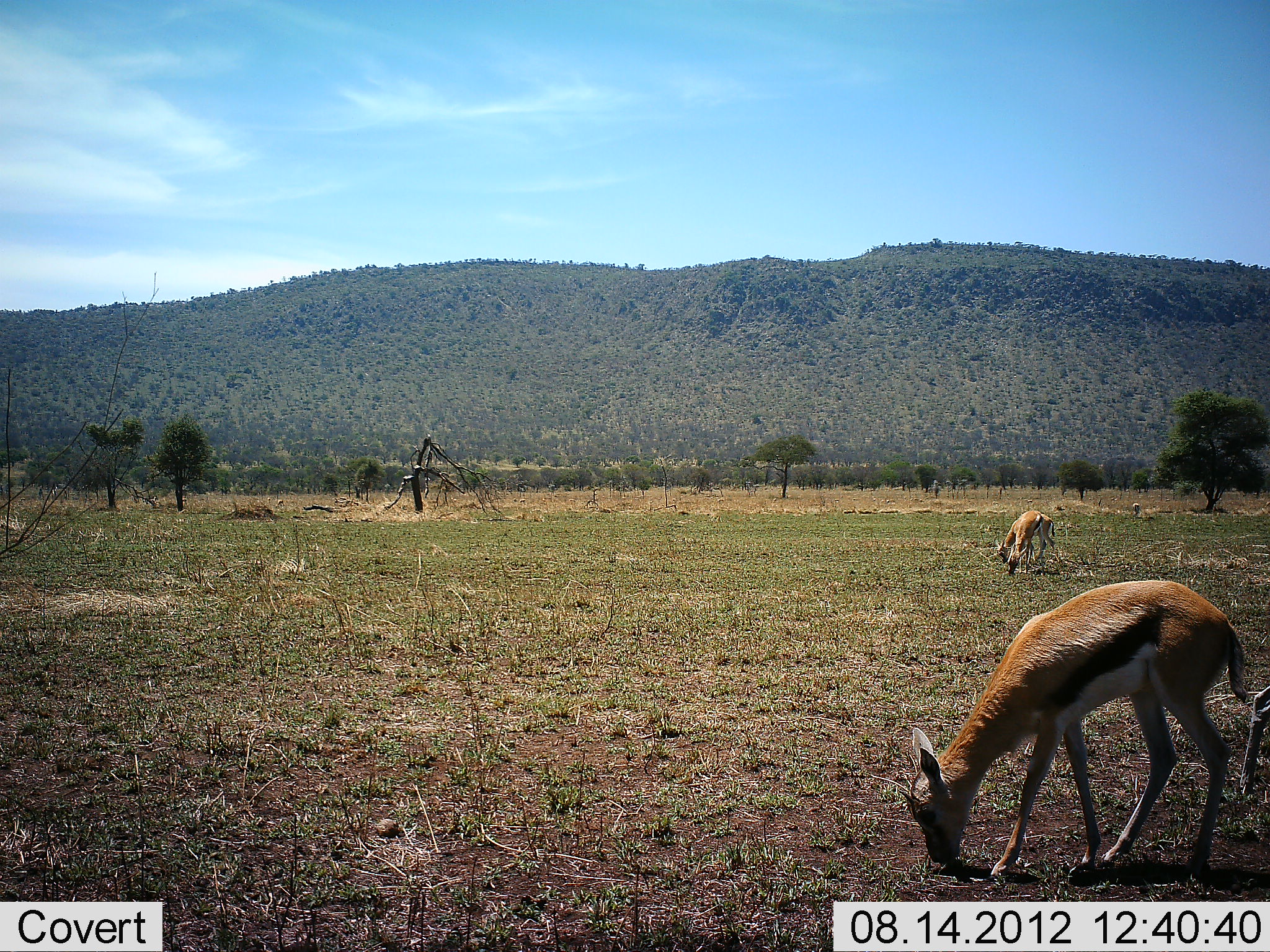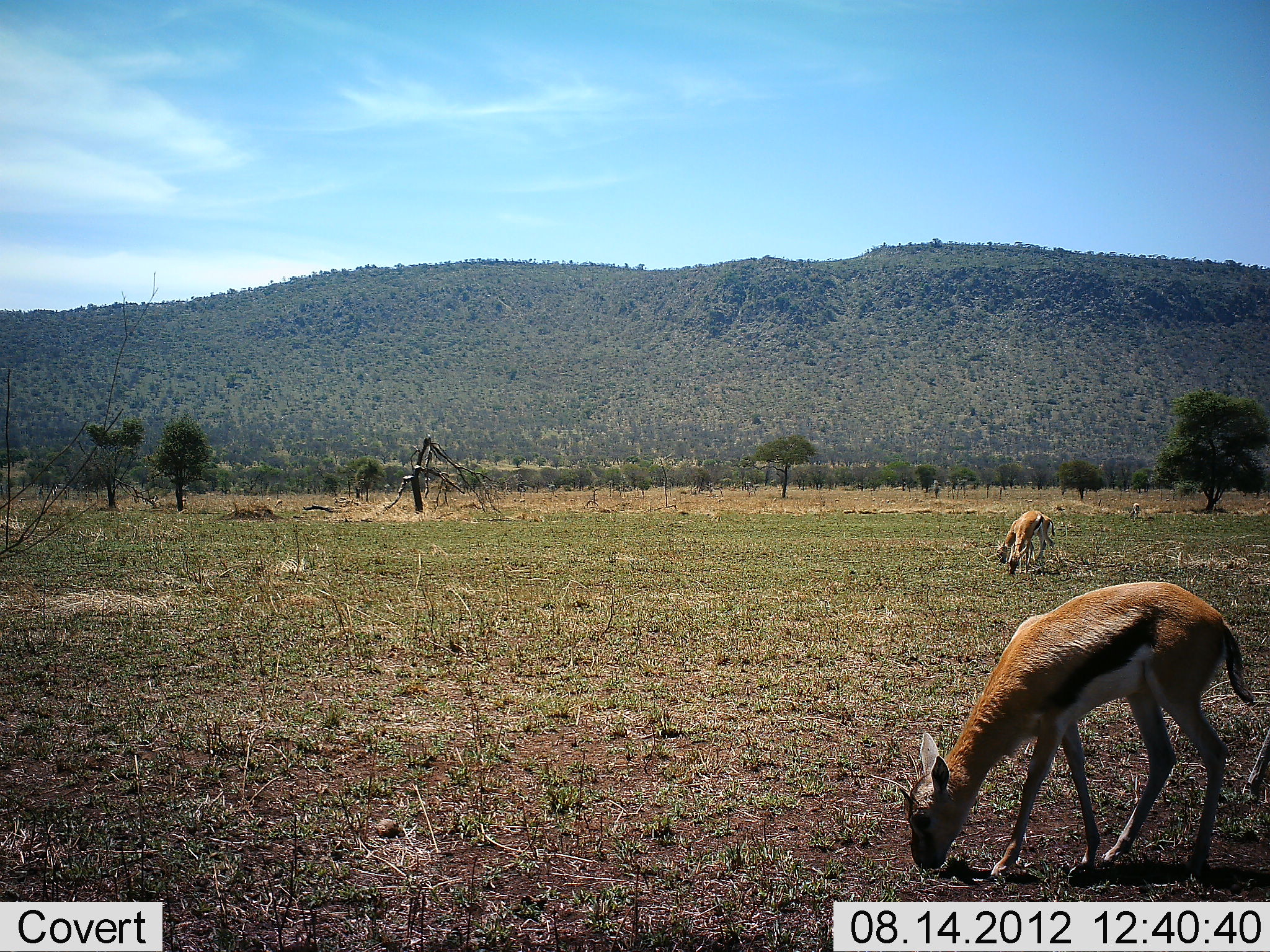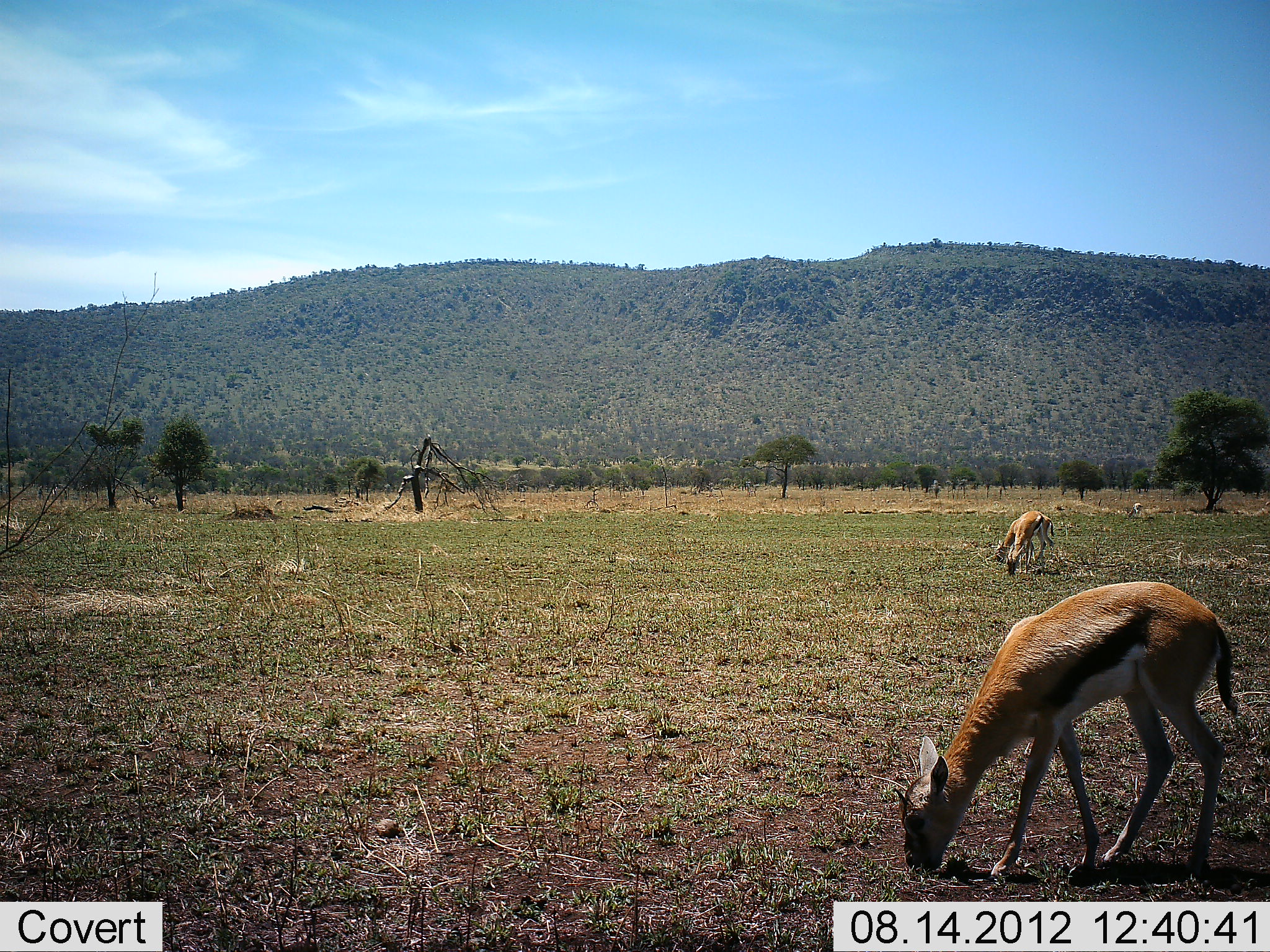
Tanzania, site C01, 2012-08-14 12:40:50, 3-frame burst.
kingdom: Animalia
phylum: Chordata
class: Mammalia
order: Artiodactyla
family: Bovidae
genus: Eudorcas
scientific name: Eudorcas thomsonii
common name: thomson's gazelle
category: gazellethomsons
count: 3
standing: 10%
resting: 0%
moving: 0%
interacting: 0%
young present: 20%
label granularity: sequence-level